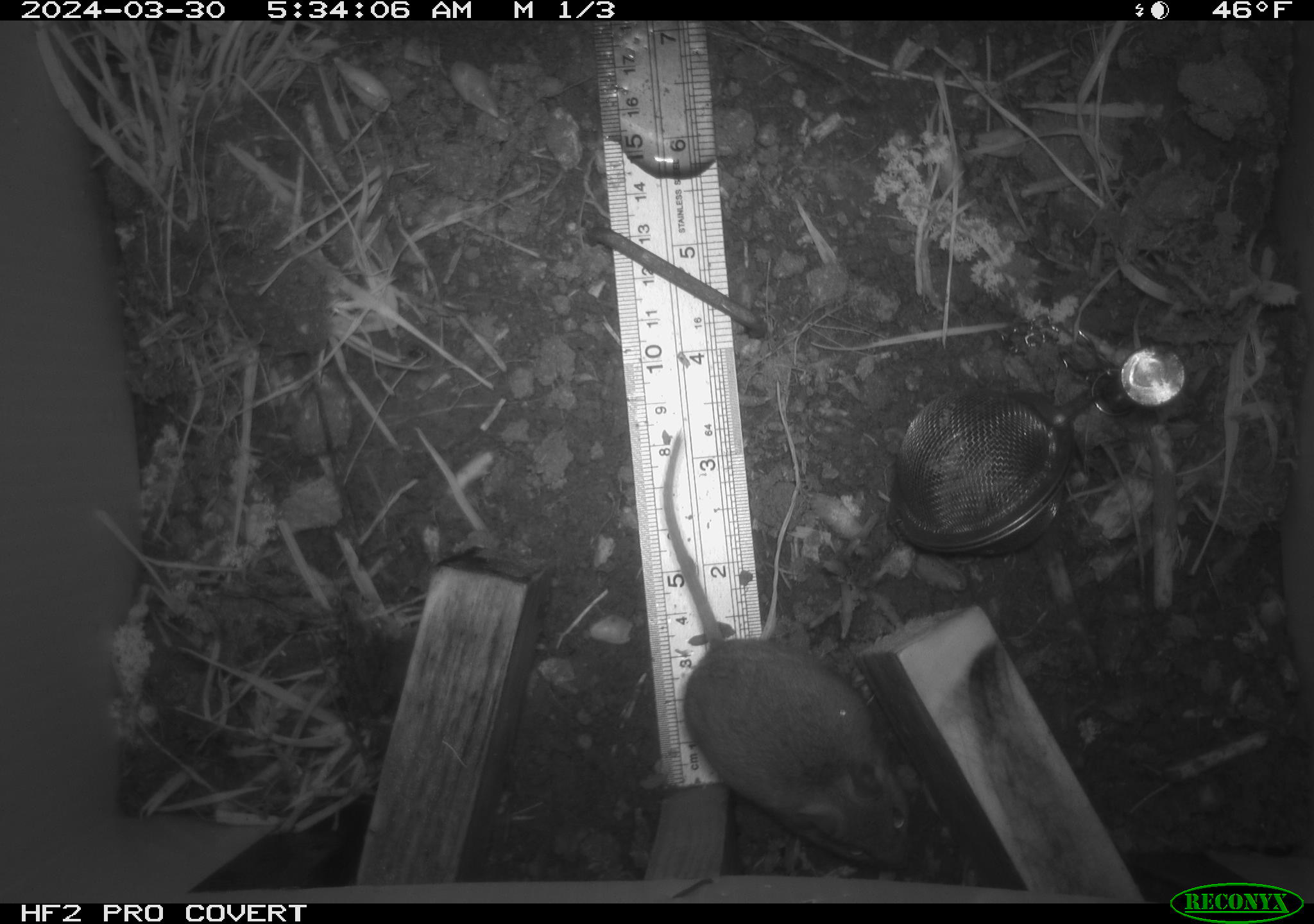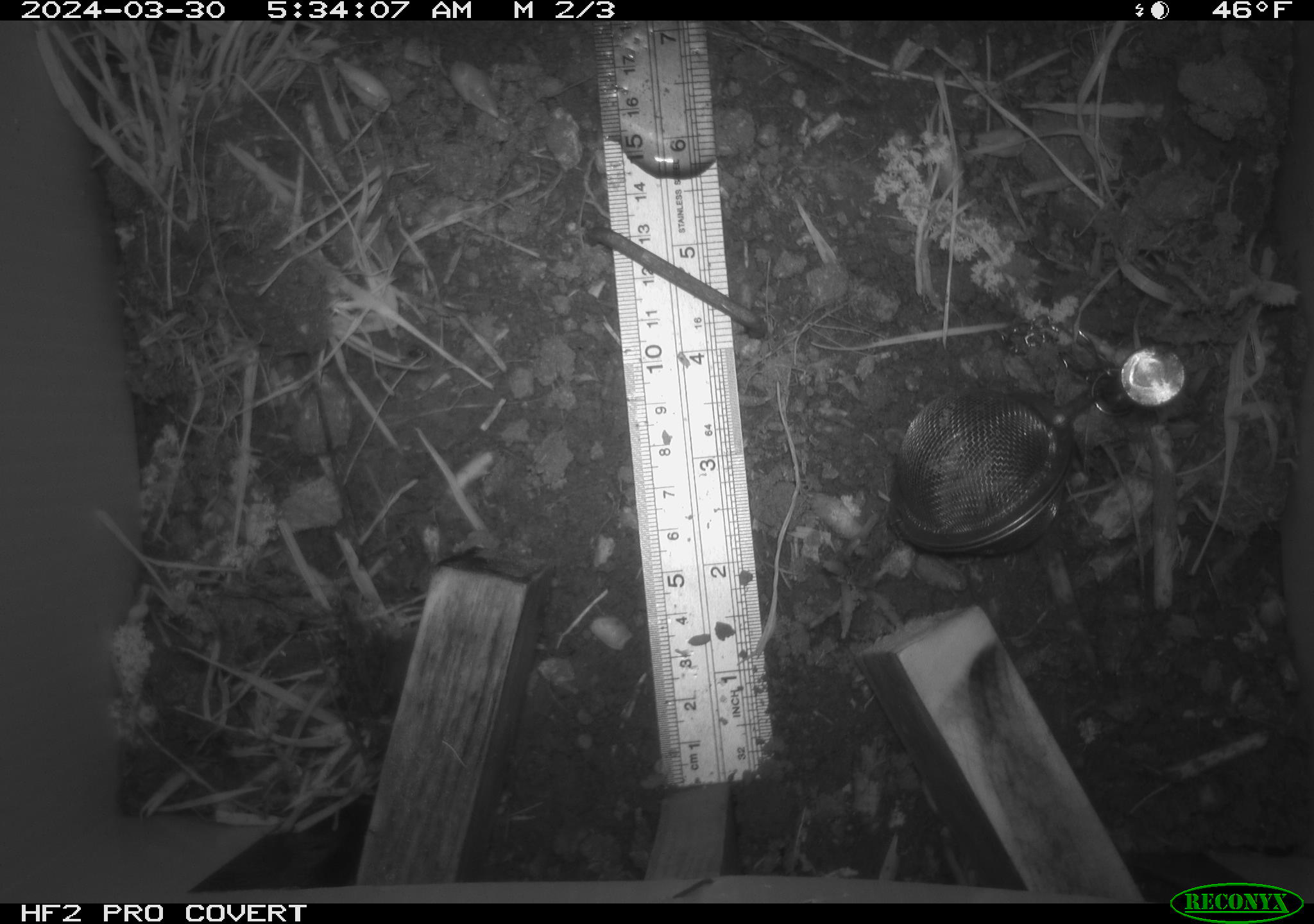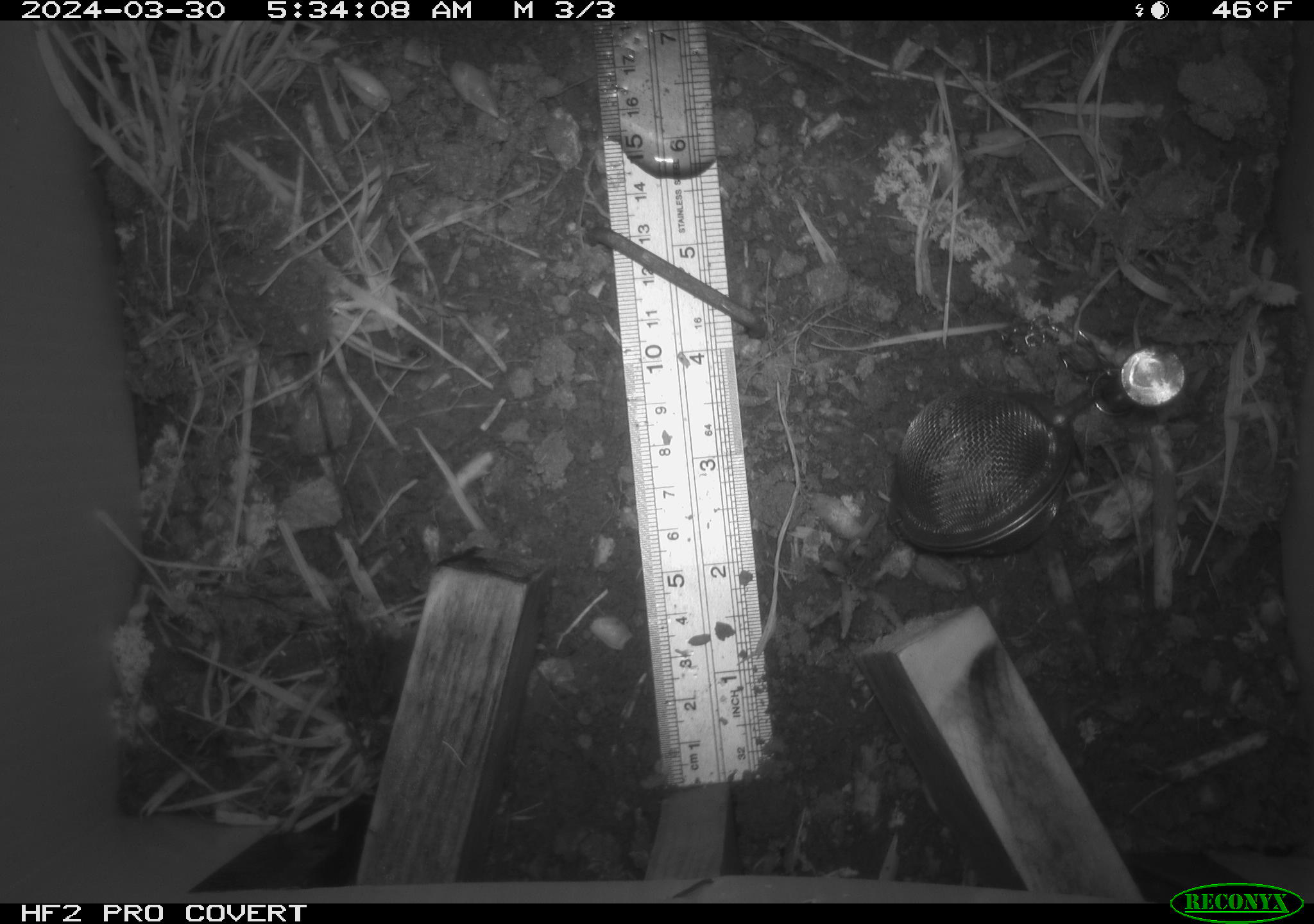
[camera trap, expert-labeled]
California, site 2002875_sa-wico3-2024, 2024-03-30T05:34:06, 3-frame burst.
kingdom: Animalia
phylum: Chordata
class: Mammalia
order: Rodentia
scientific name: Rodentia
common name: mouse species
Mouse species (Rodentia).